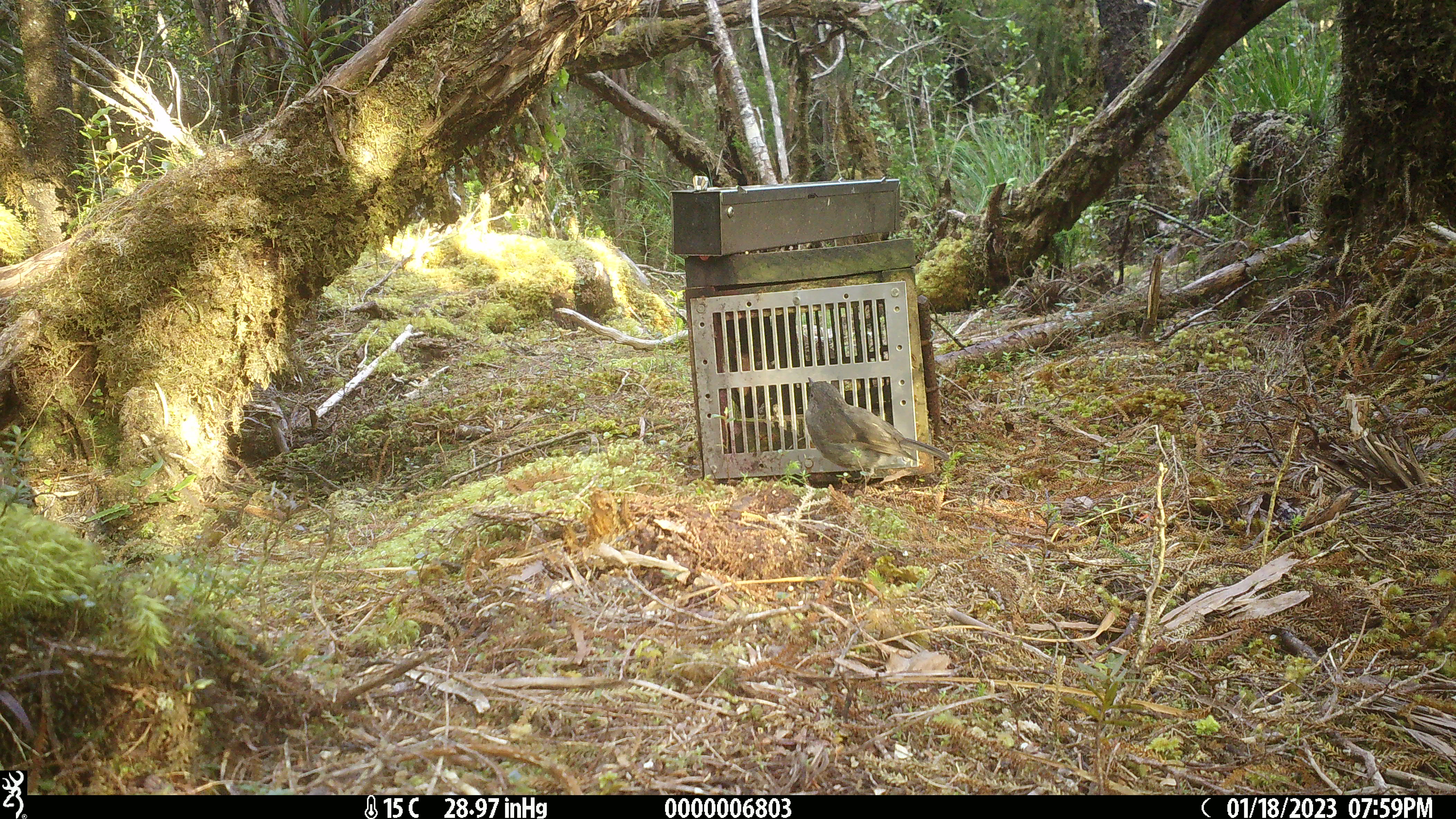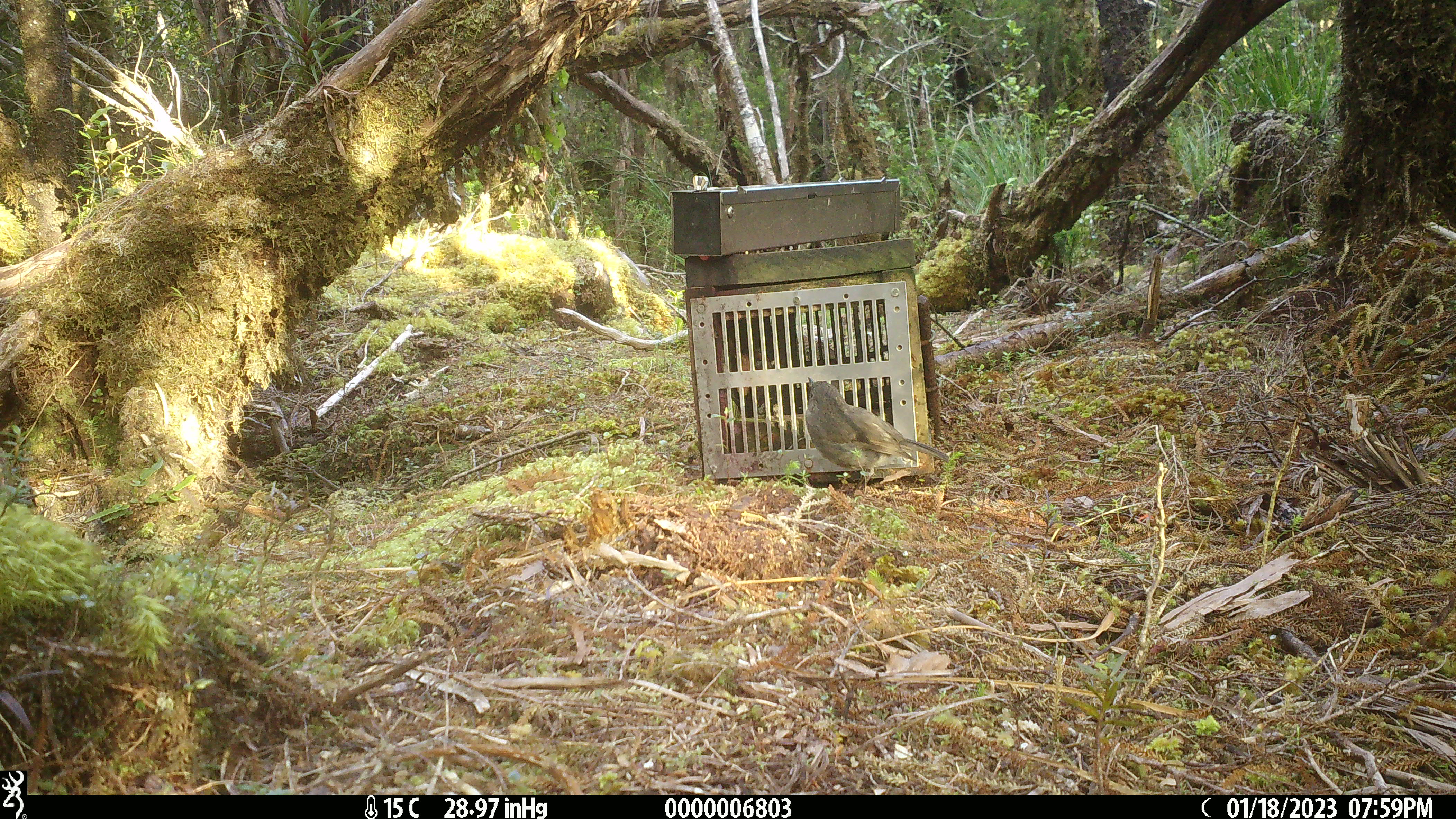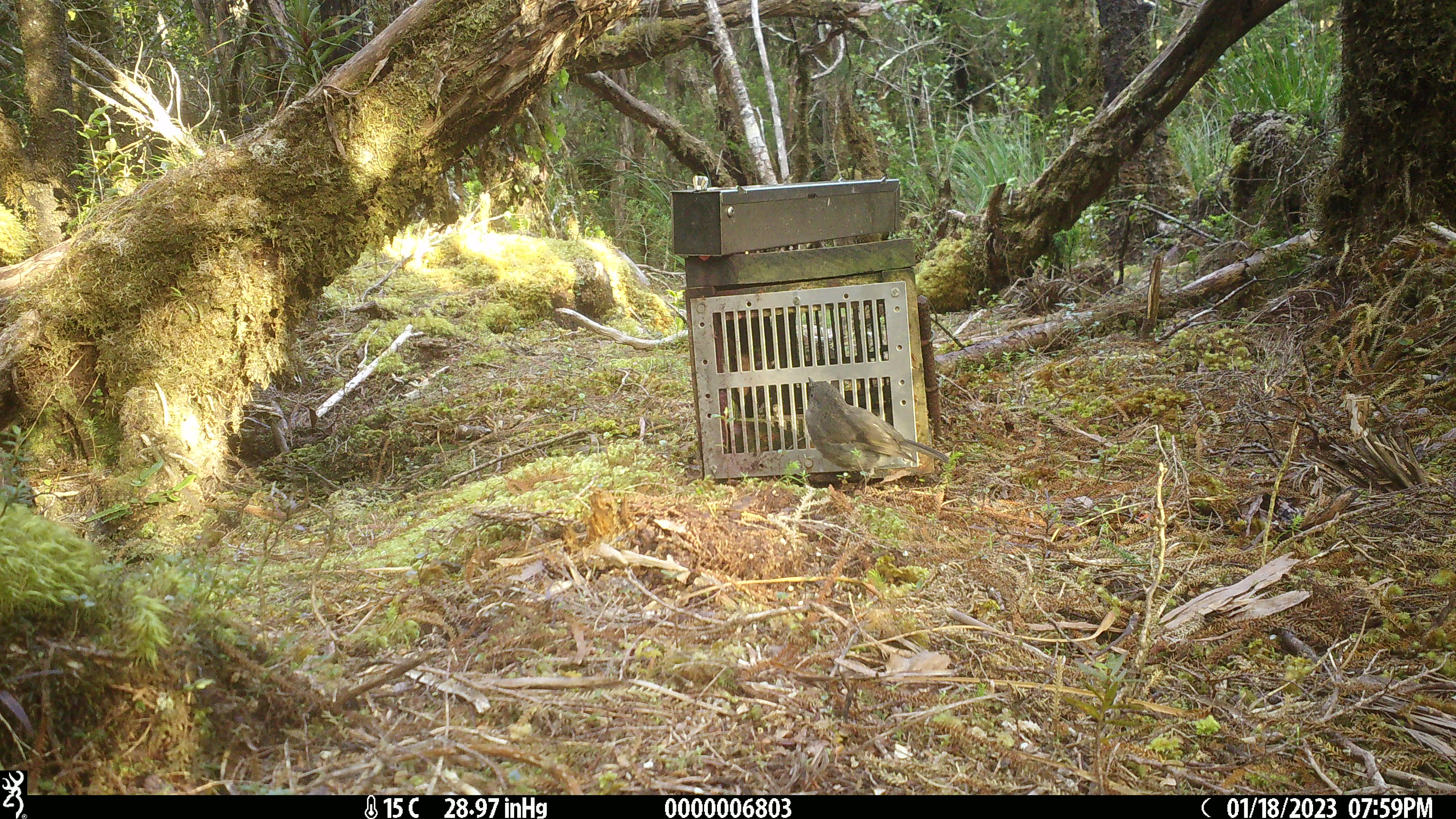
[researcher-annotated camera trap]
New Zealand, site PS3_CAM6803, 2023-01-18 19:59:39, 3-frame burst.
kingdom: Animalia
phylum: Chordata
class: Aves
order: Passeriformes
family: Petroicidae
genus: Petroica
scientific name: Petroica australis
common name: new zealand robin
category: robin